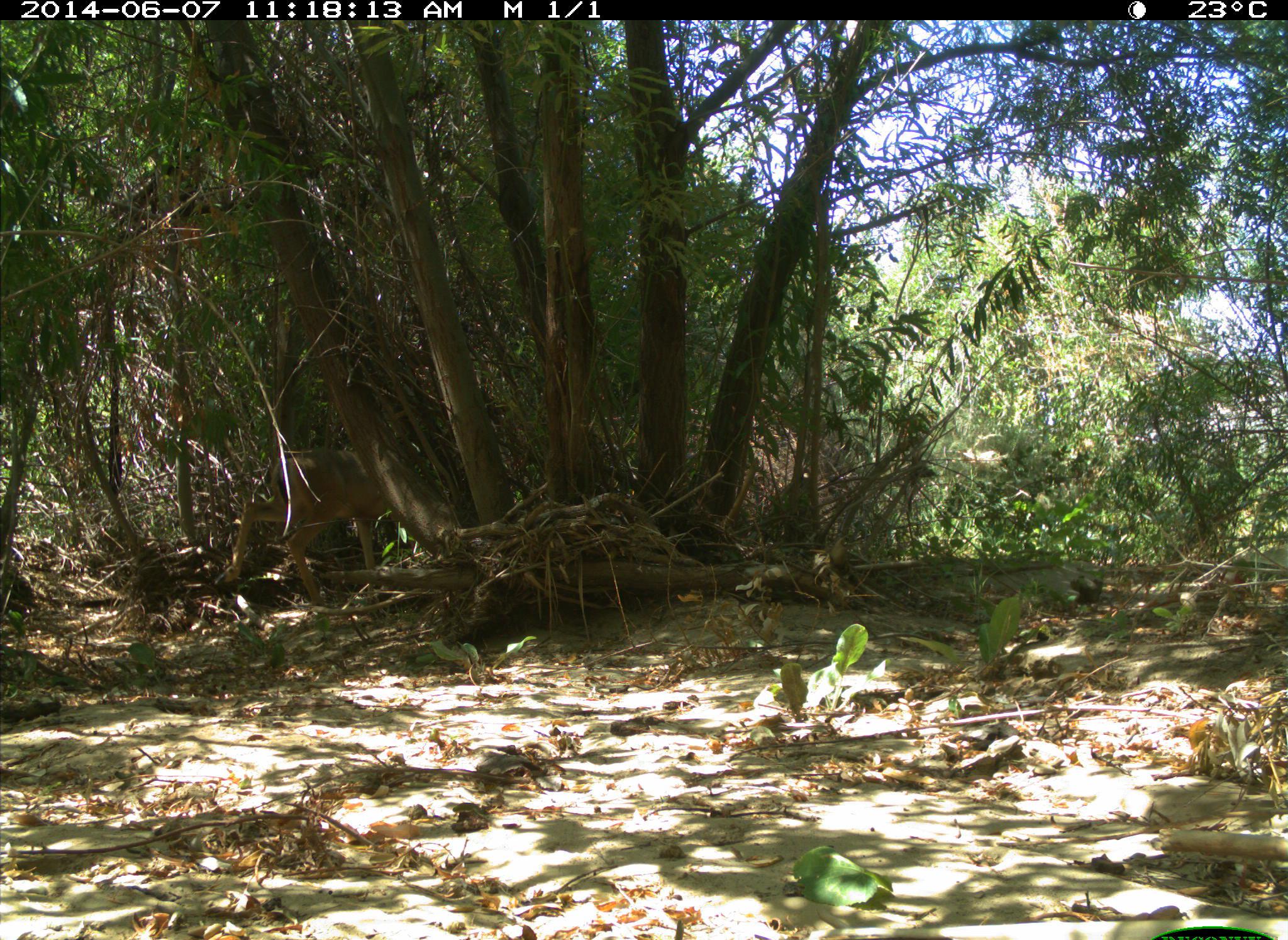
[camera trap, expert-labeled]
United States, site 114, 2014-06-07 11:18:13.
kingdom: Animalia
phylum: Chordata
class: Mammalia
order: Artiodactyla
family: Cervidae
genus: Odocoileus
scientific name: Odocoileus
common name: deer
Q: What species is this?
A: Deer (Odocoileus).